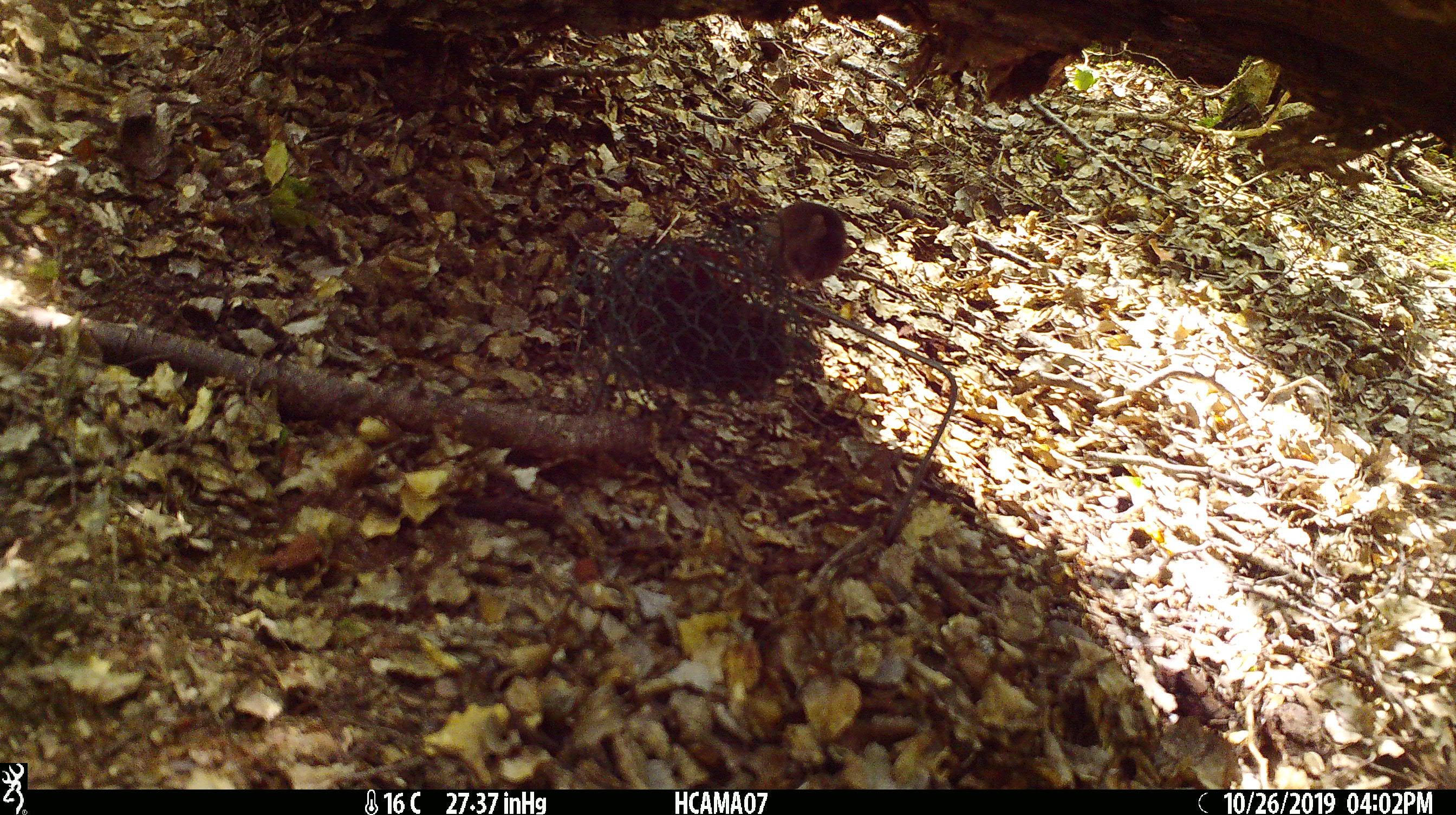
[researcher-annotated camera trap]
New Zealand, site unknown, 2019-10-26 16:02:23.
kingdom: Animalia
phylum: Chordata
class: Mammalia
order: Rodentia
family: Muridae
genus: Mus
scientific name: Mus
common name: mouse